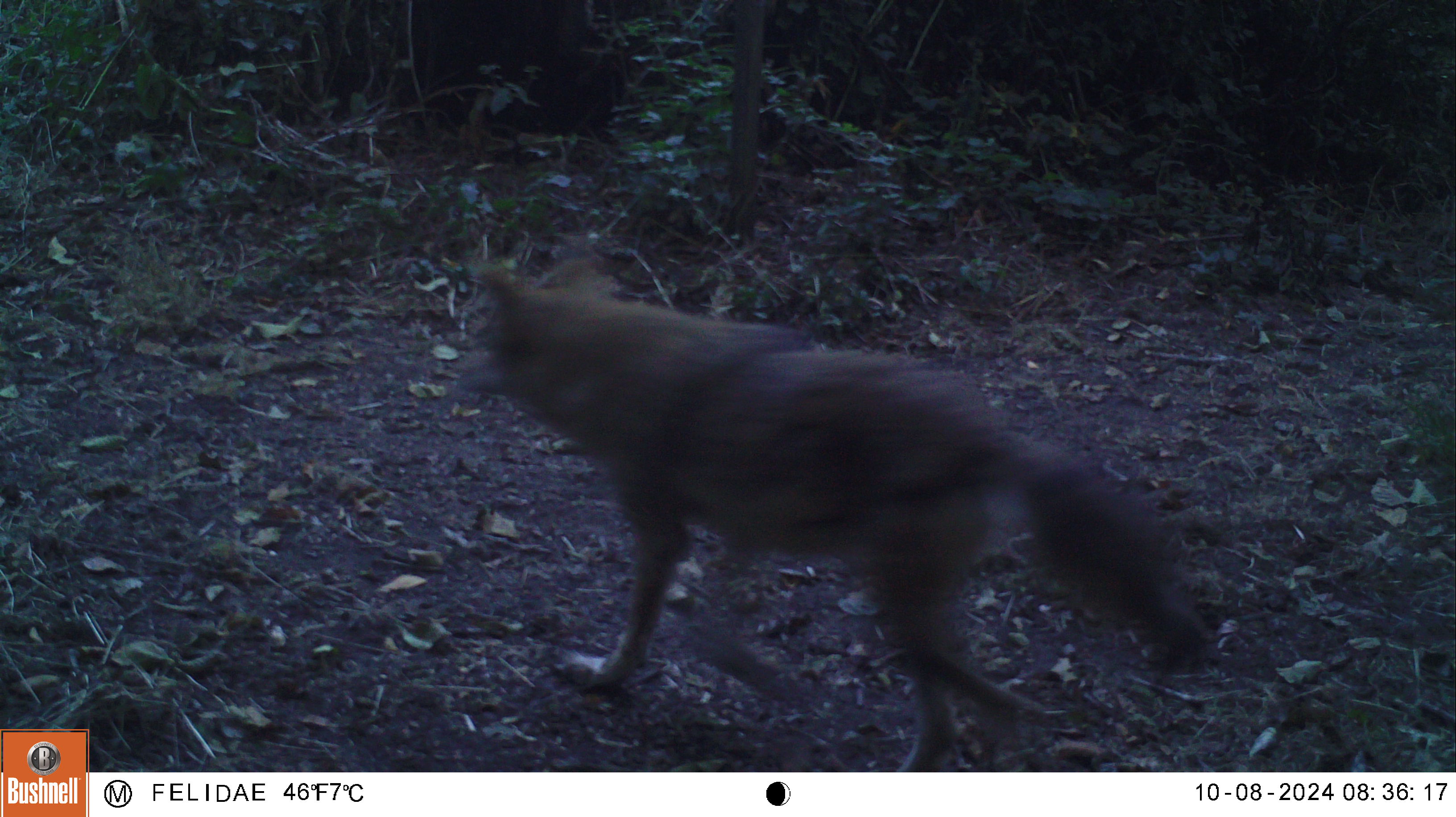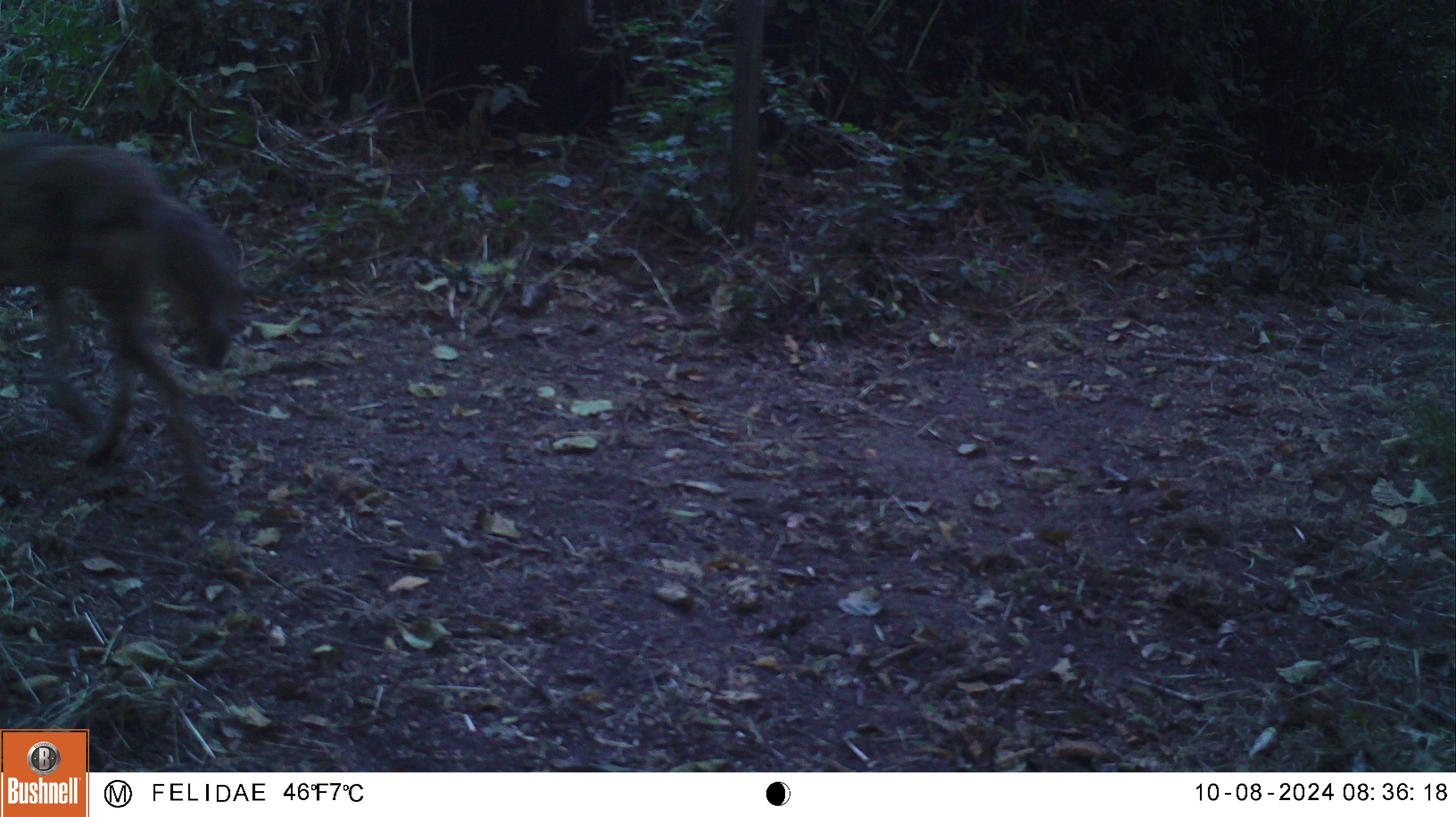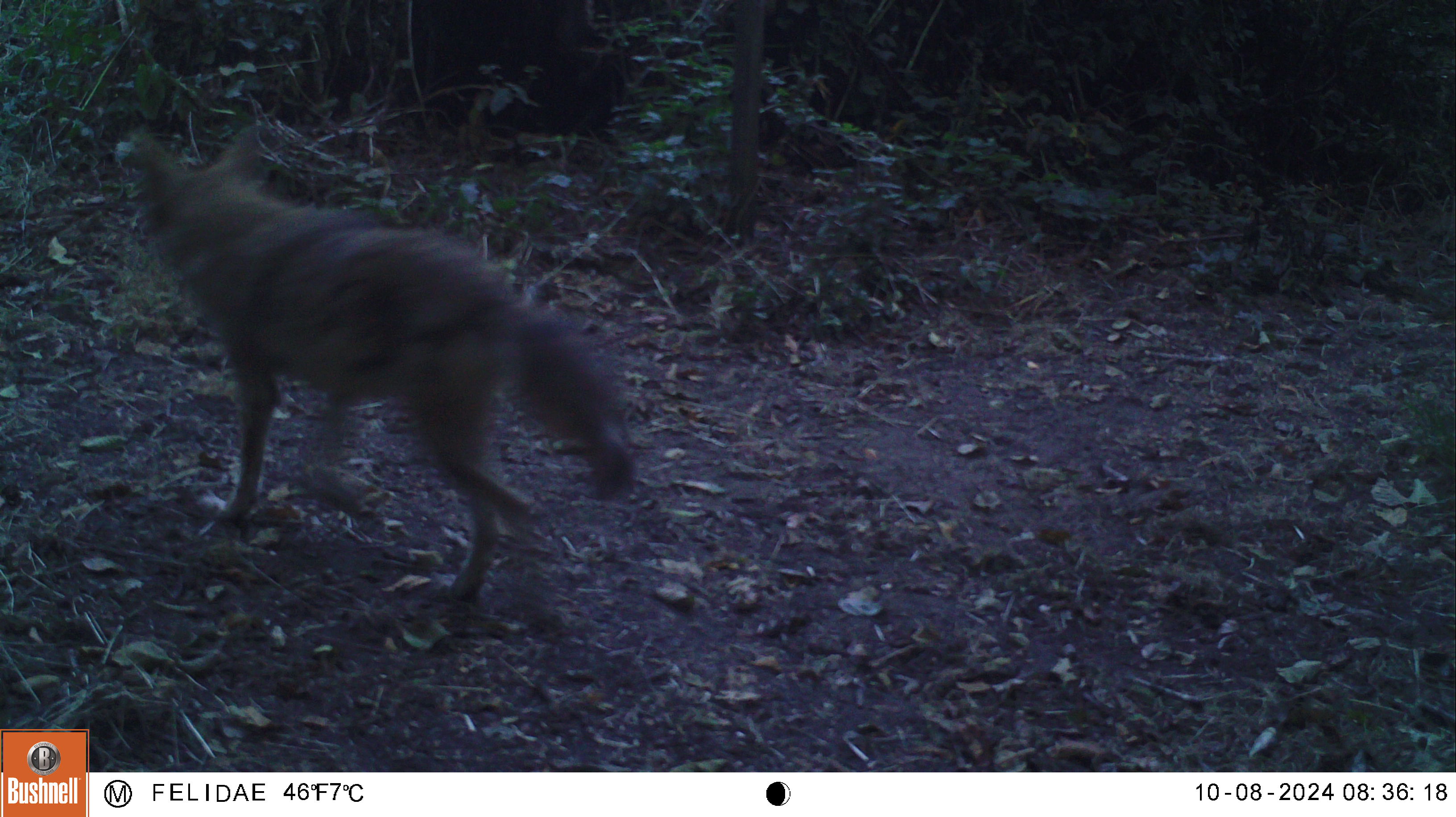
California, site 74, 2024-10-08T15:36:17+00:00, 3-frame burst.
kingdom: Animalia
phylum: Chordata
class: Mammalia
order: Carnivora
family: Canidae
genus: Canis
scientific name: Canis latrans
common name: coyote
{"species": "coyote (Canis latrans)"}